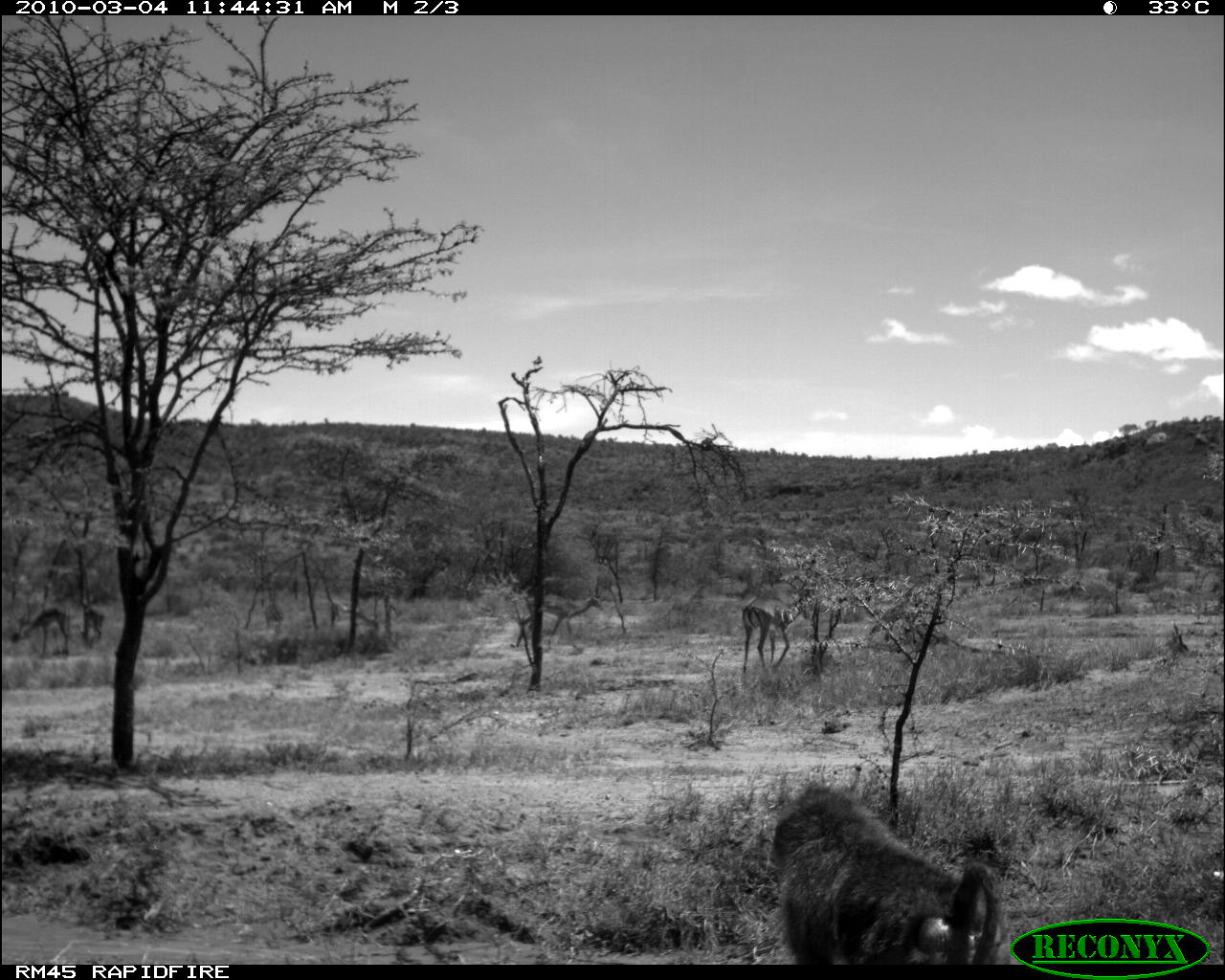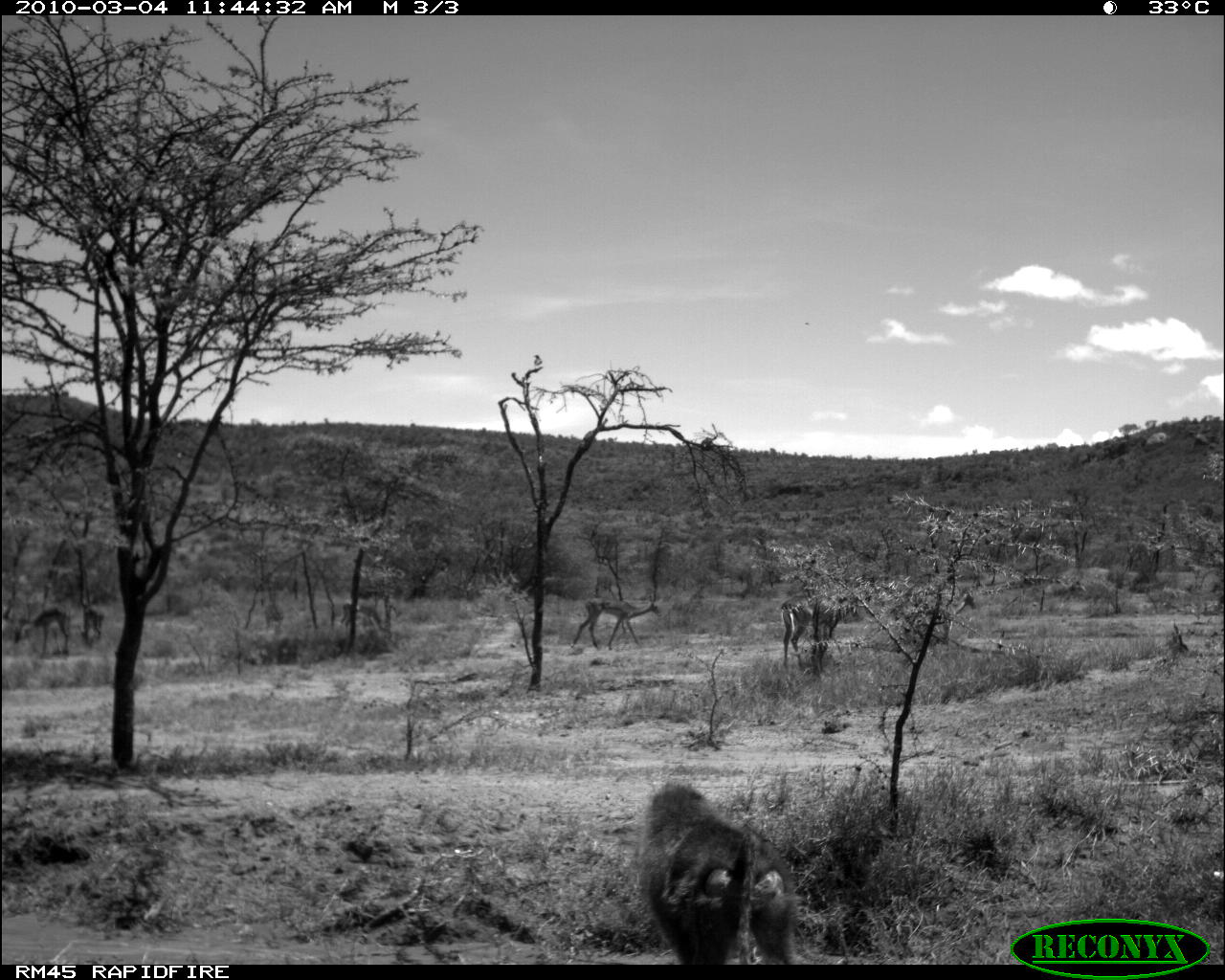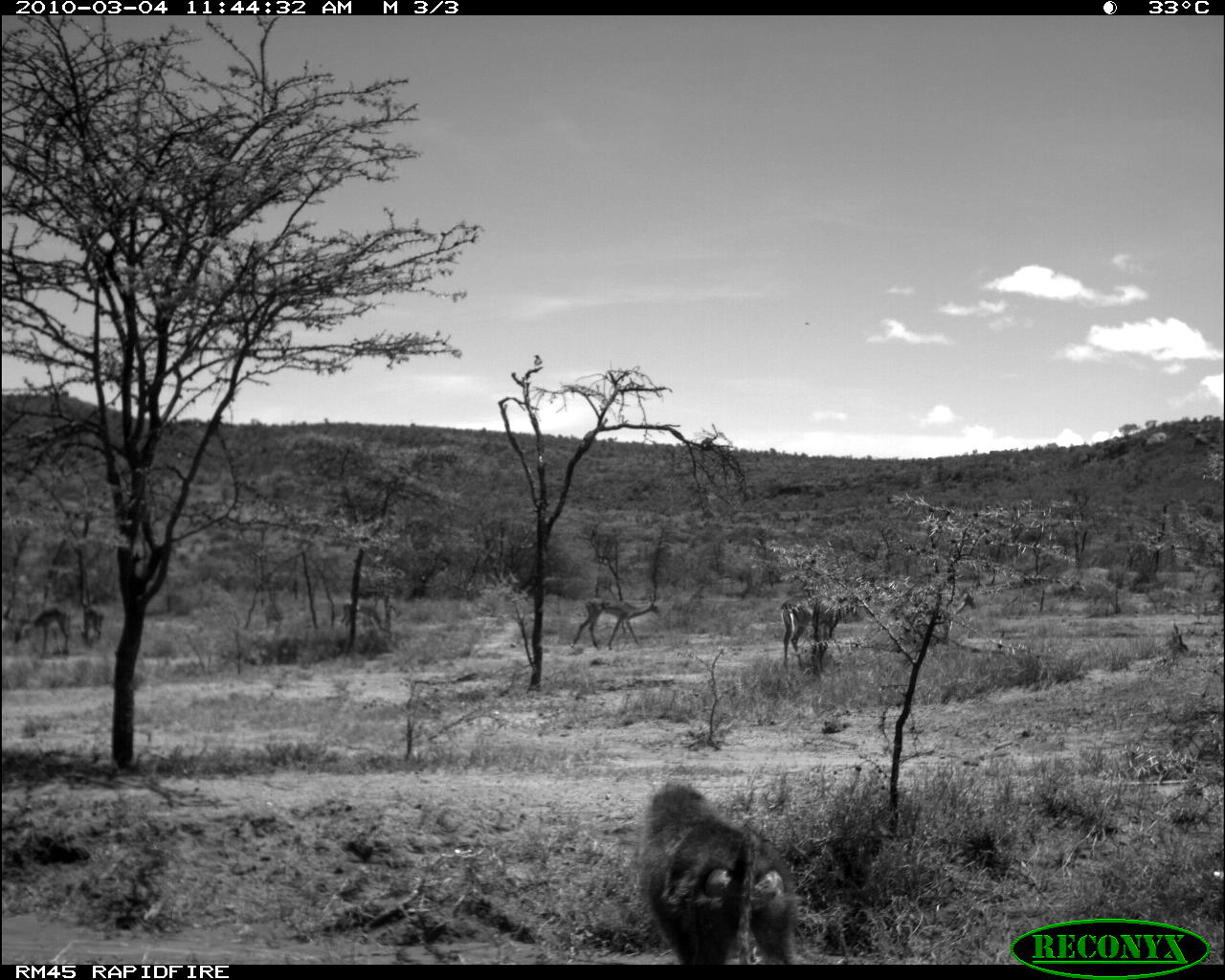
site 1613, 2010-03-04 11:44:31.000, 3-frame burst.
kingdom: Animalia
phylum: Chordata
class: Mammalia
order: Primates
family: Cercopithecidae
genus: Papio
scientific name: Papio anubis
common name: olive baboon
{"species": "Papio anubis (olive baboon)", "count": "1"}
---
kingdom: Animalia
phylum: Chordata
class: Mammalia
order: Artiodactyla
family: Bovidae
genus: Aepyceros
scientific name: Aepyceros melampus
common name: impala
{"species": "Aepyceros melampus (impala)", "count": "6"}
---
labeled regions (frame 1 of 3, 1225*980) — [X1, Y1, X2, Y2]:
papio anubis: [766, 779, 1003, 964]; [741, 582, 822, 672]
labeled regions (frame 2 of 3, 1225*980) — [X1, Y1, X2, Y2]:
aepyceros melampus: [637, 780, 798, 964]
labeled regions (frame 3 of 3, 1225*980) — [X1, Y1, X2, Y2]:
papio anubis: [631, 779, 804, 963]; [780, 592, 871, 679]; [570, 589, 662, 651]; [14, 608, 70, 655]; [340, 603, 383, 636]; [84, 605, 105, 644]